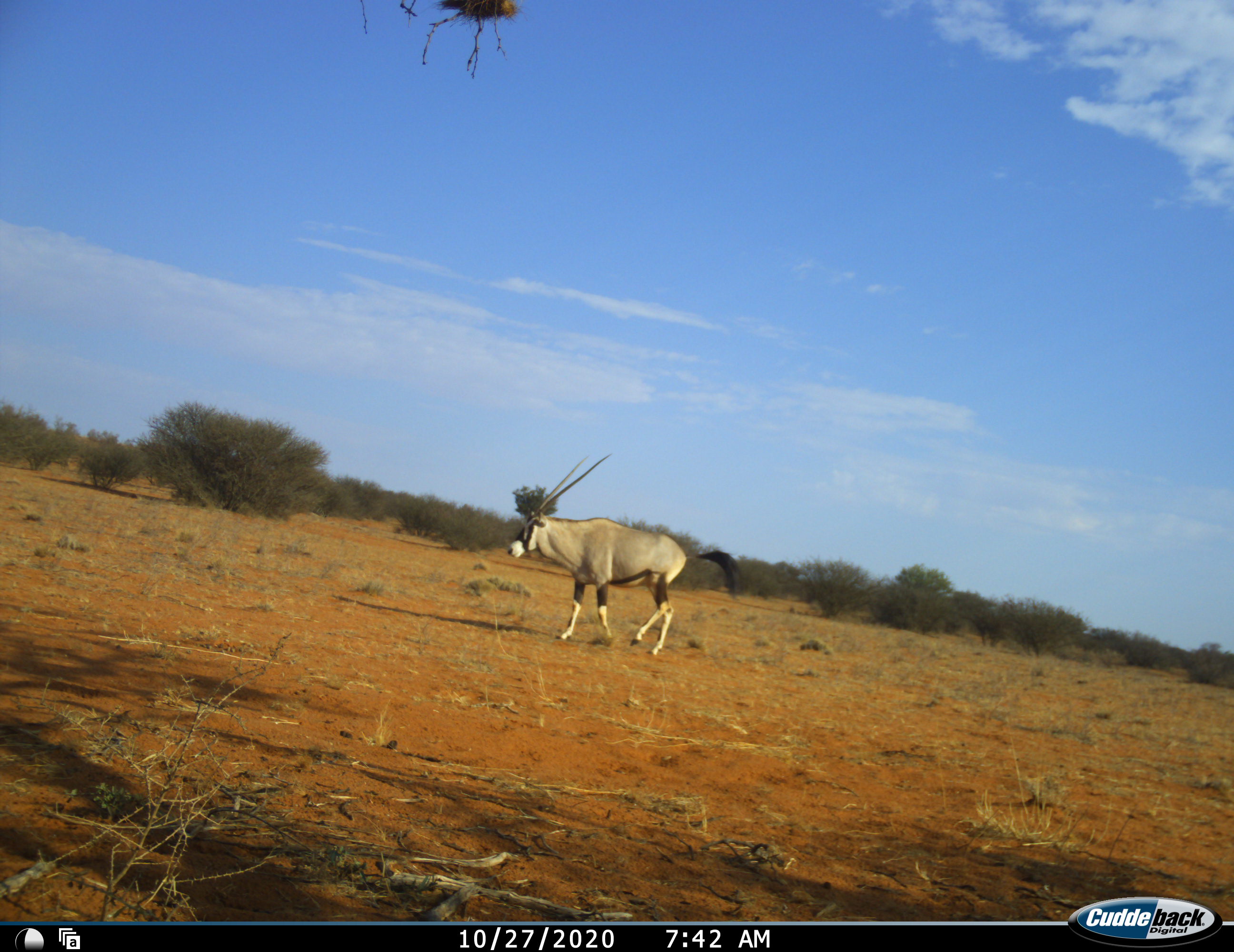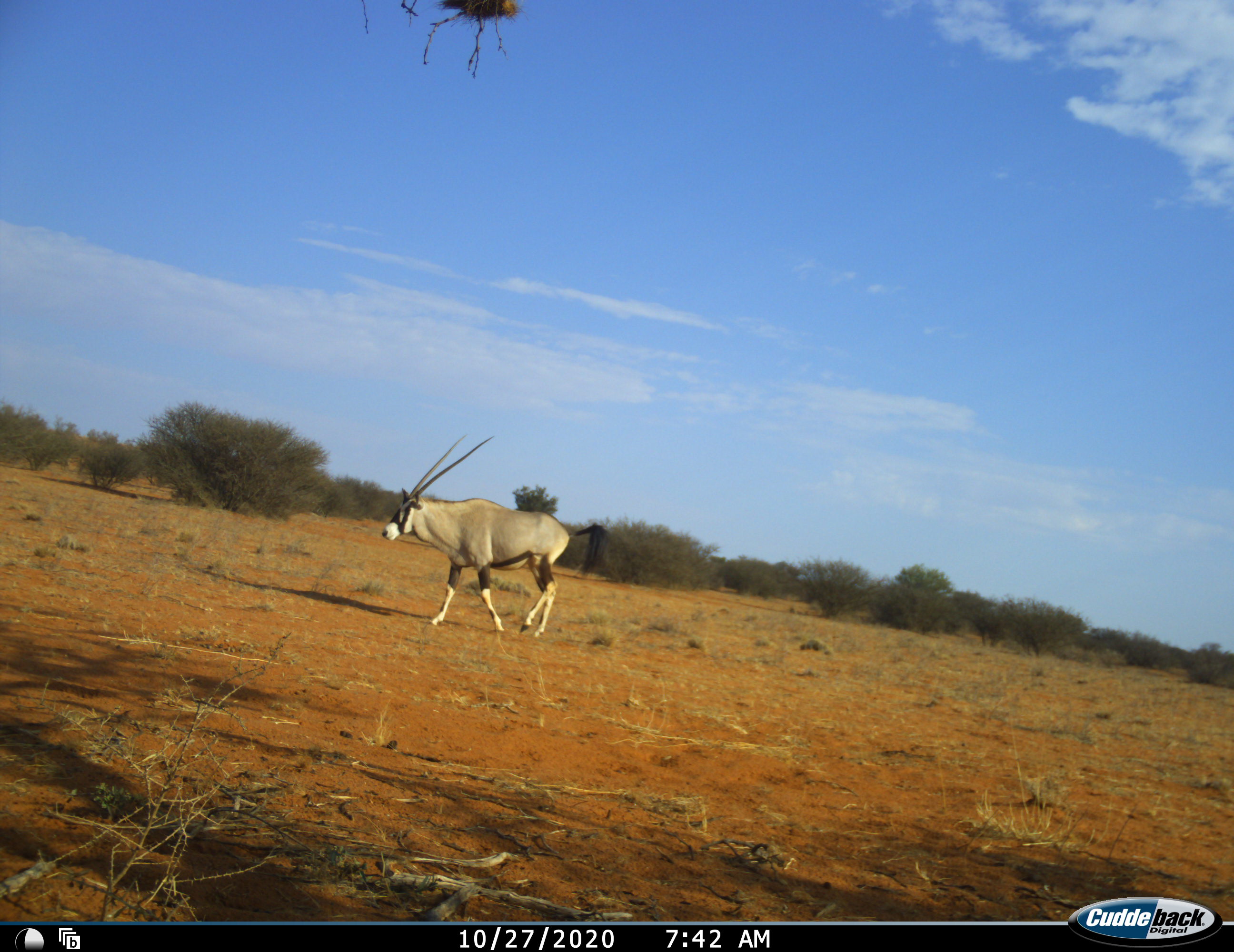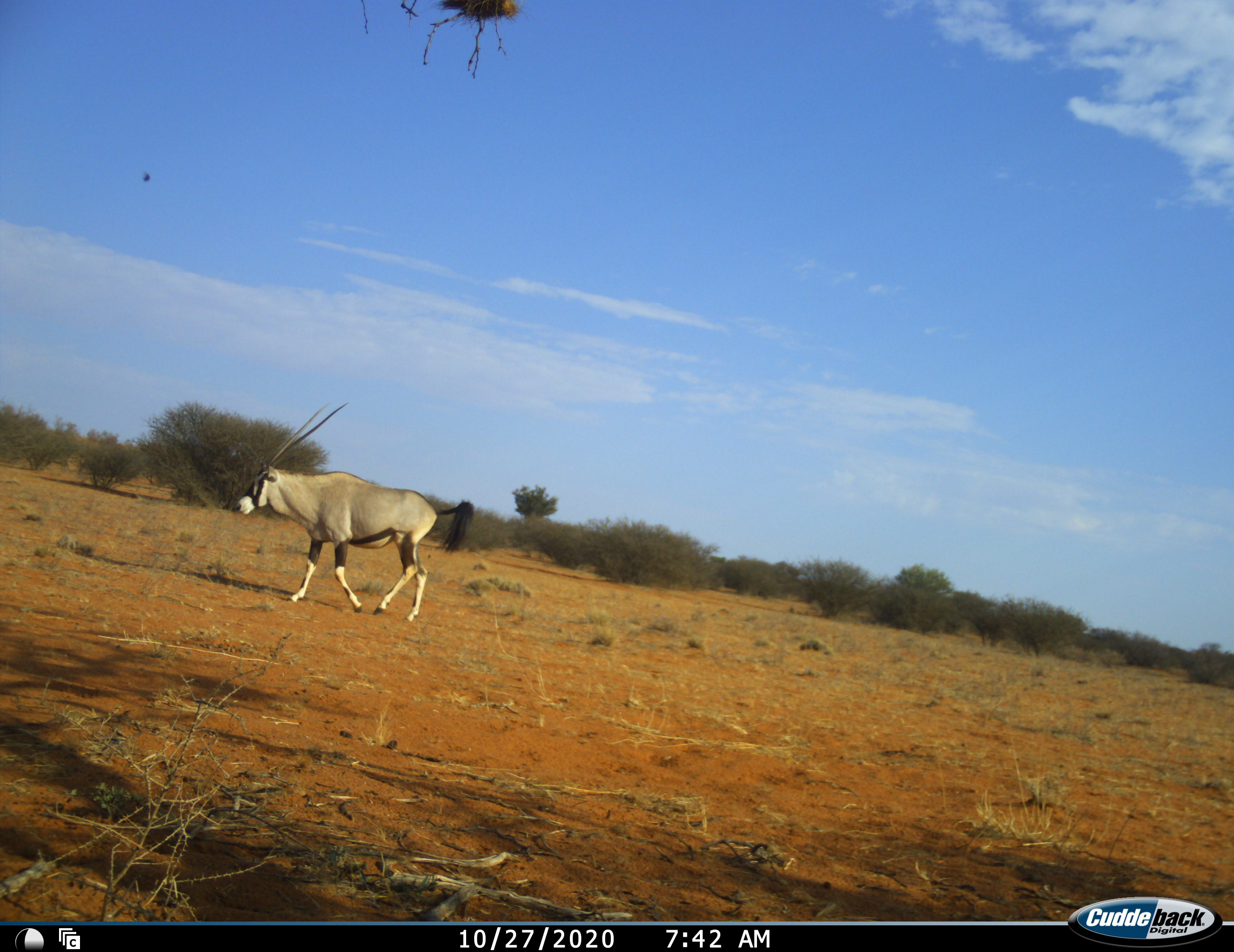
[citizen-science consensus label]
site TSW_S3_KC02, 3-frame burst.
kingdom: Animalia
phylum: Chordata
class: Mammalia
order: Artiodactyla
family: Bovidae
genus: Oryx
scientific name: Oryx gazella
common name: gemsbok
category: oryx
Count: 1.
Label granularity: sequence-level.